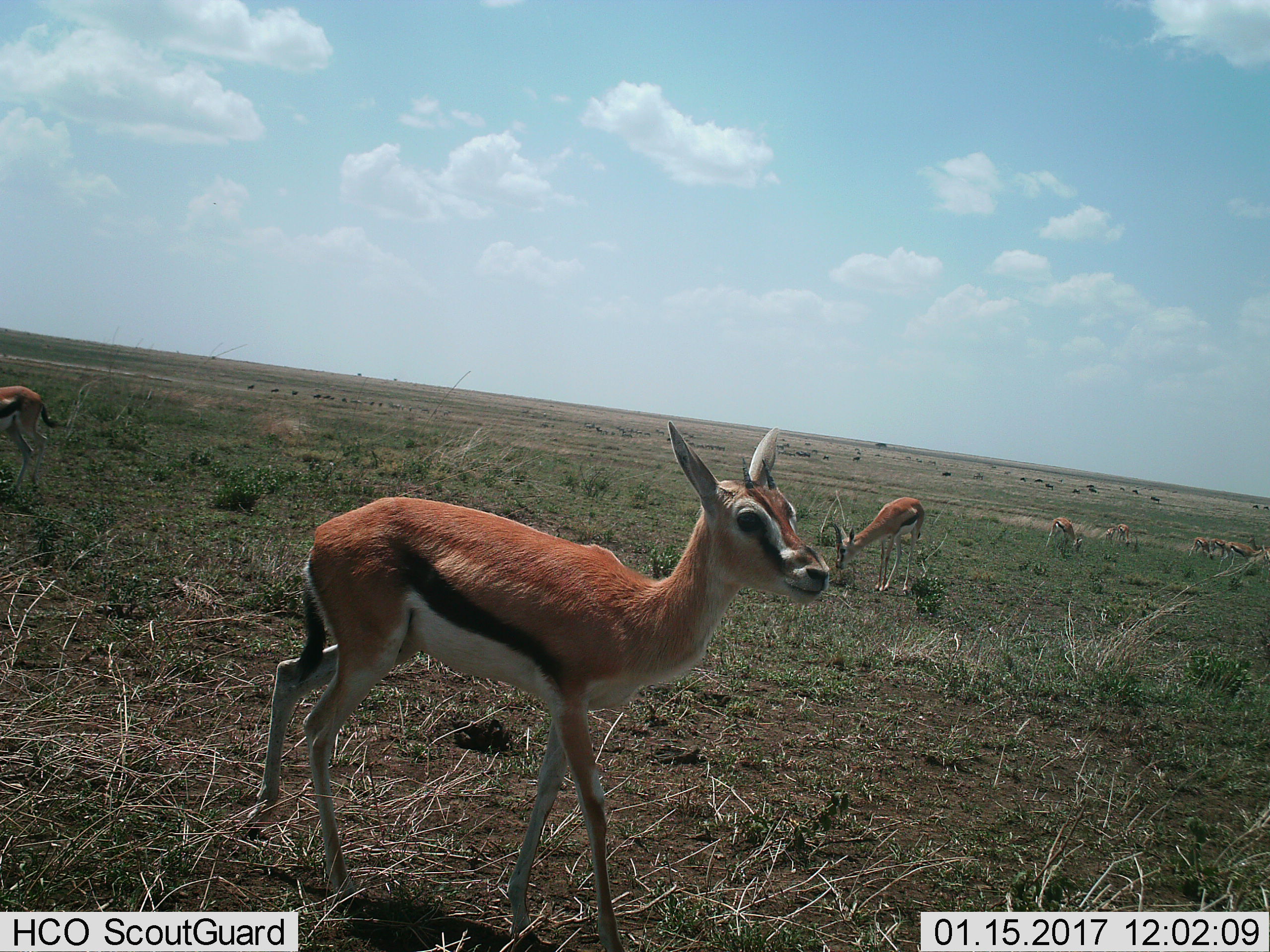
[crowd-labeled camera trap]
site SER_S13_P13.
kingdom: Animalia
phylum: Chordata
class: Mammalia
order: Artiodactyla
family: Bovidae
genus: Eudorcas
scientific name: Eudorcas thomsonii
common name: thomson's gazelle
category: gazellethomsons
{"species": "gazellethomsons (thomson's gazelle) (Eudorcas thomsonii)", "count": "9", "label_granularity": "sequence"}